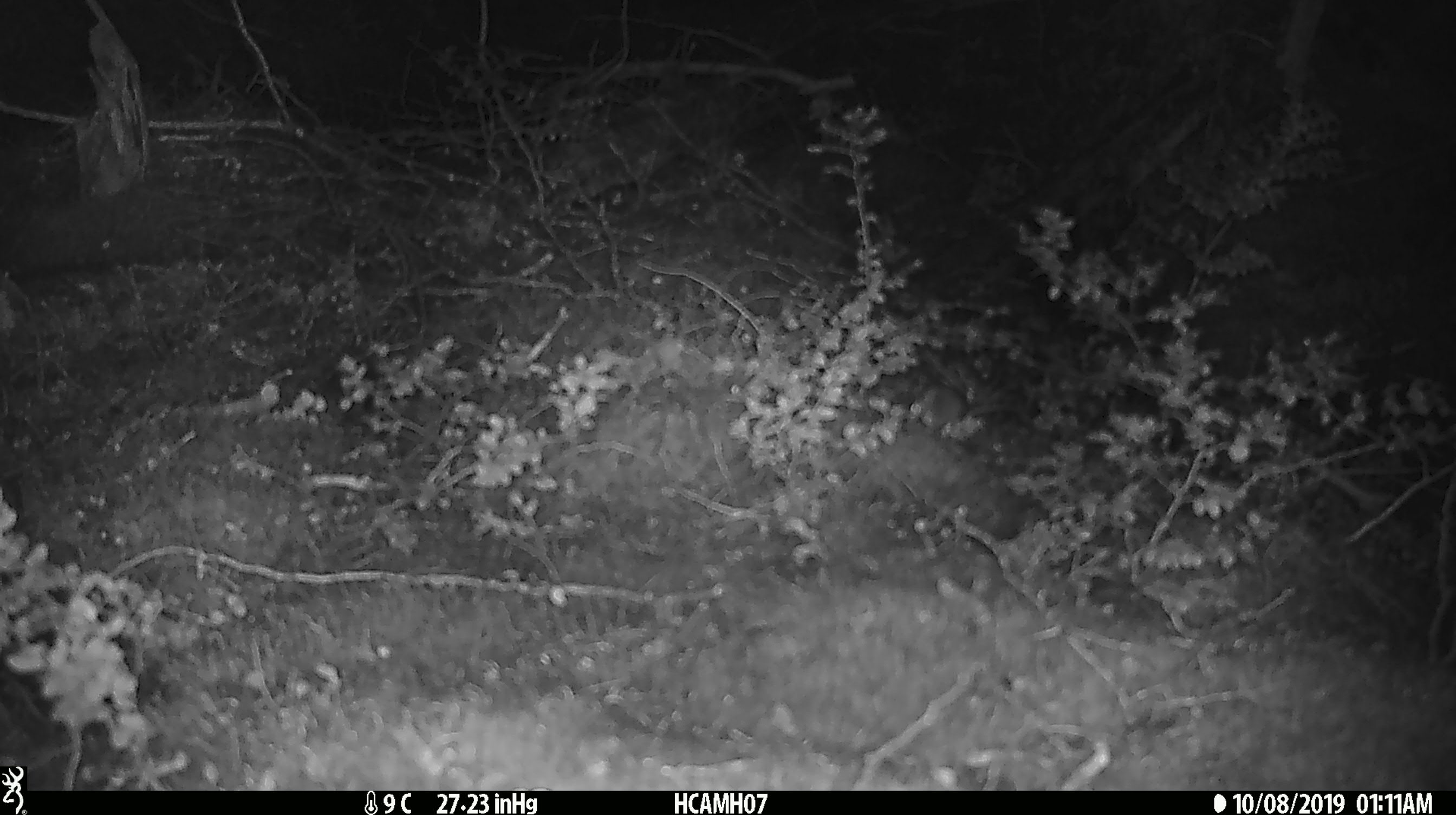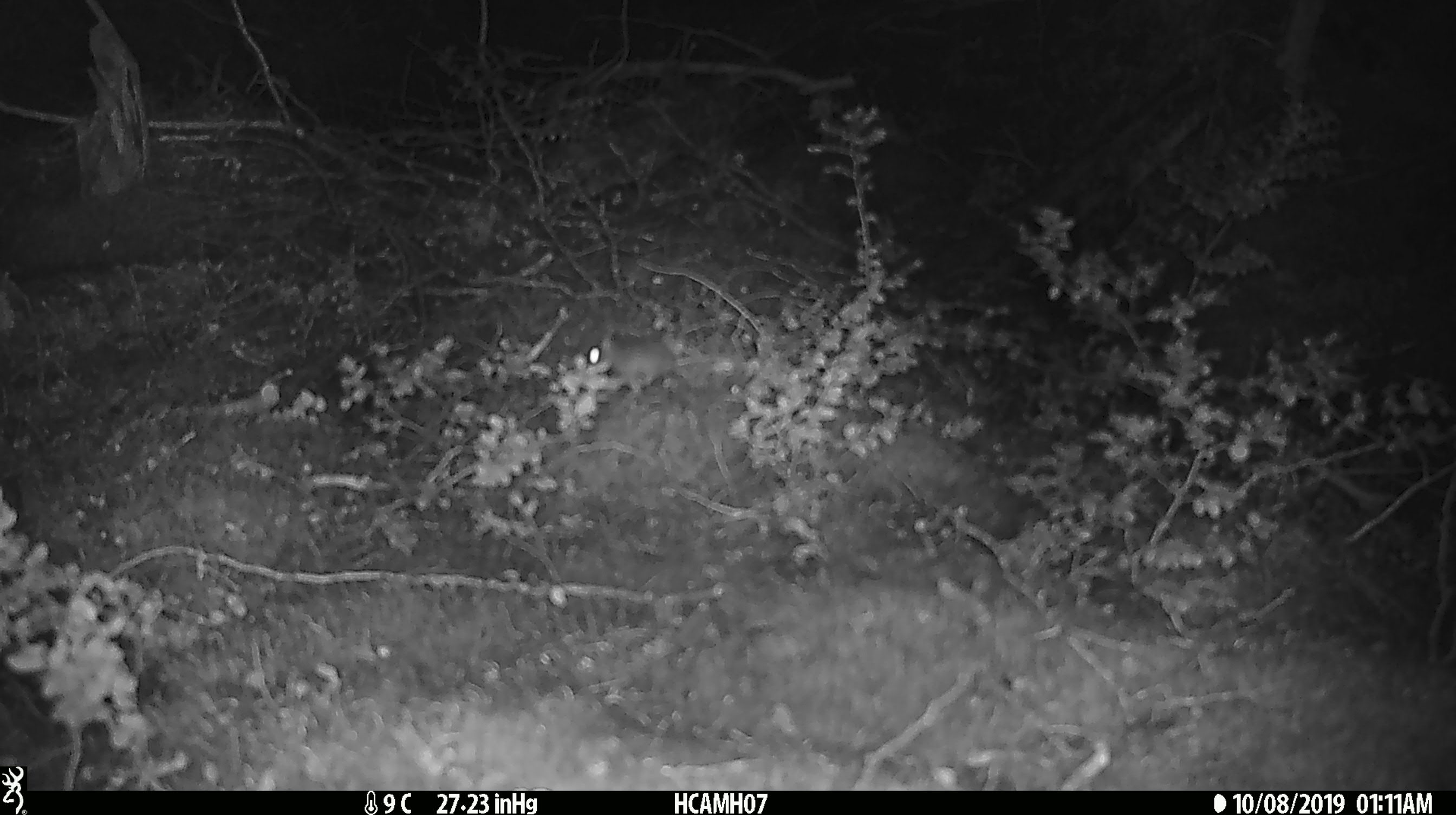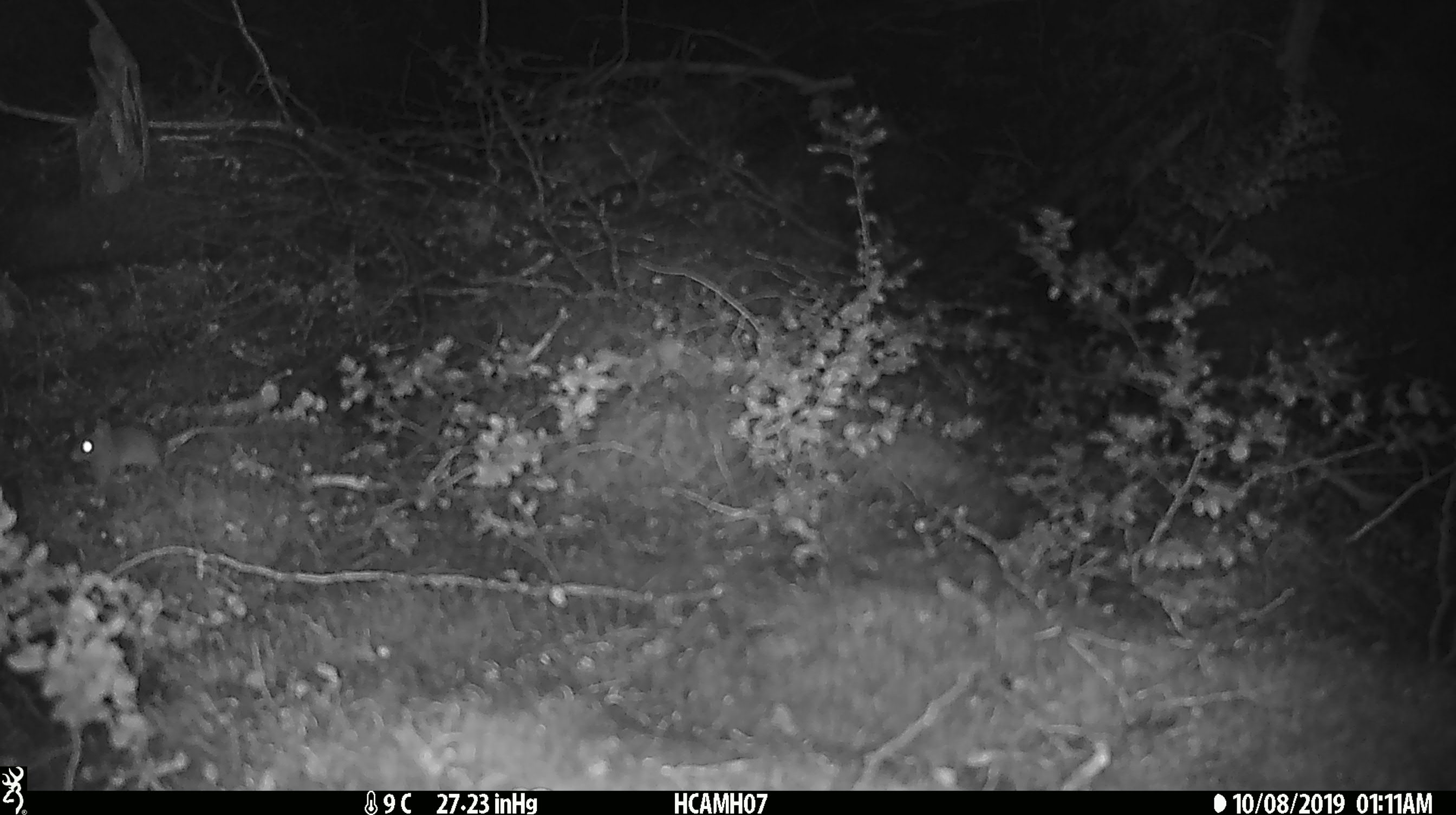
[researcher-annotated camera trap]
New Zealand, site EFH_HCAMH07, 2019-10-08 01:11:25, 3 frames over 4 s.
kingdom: Animalia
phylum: Chordata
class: Mammalia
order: Rodentia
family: Muridae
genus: Mus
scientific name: Mus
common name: mouse